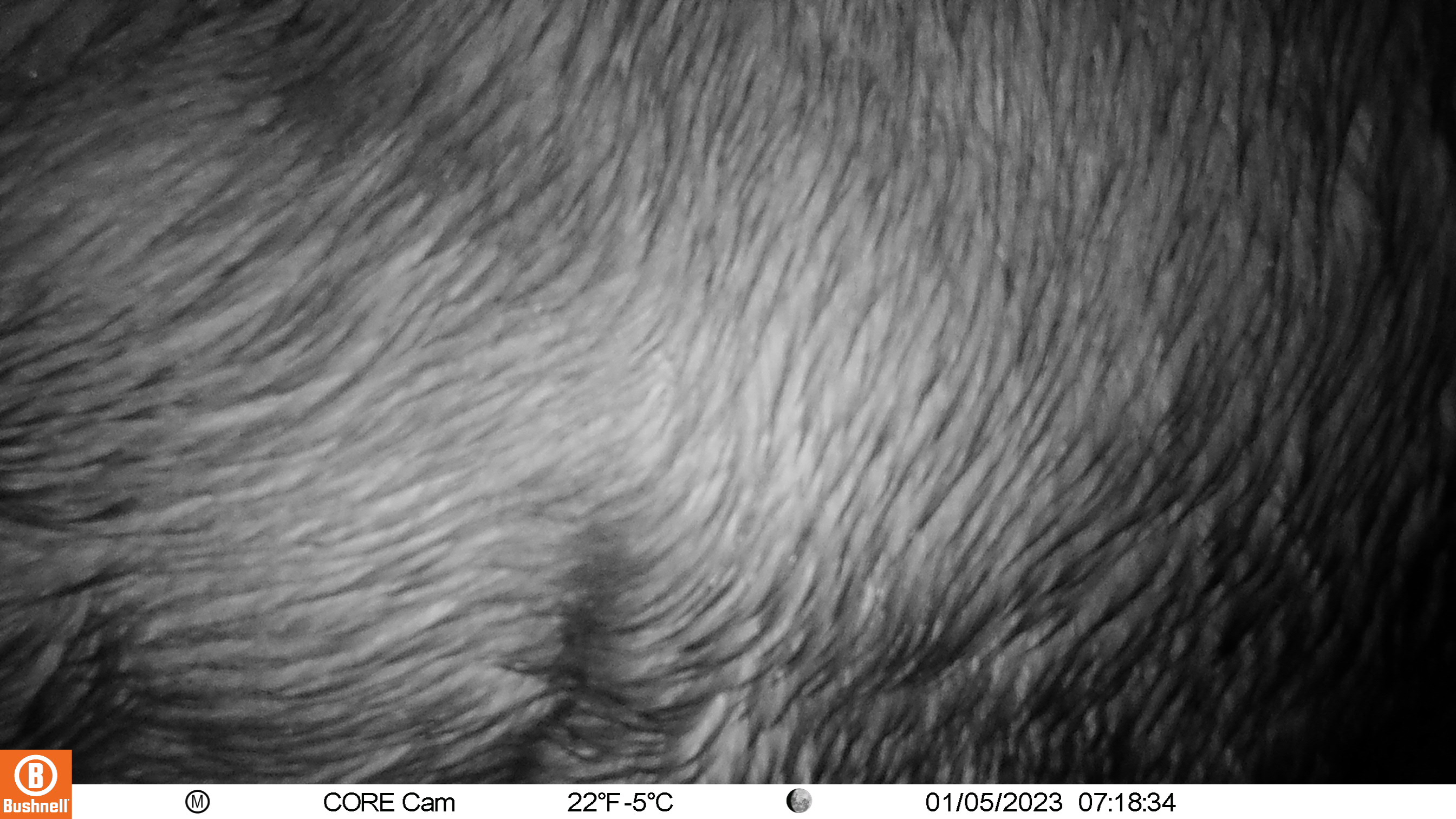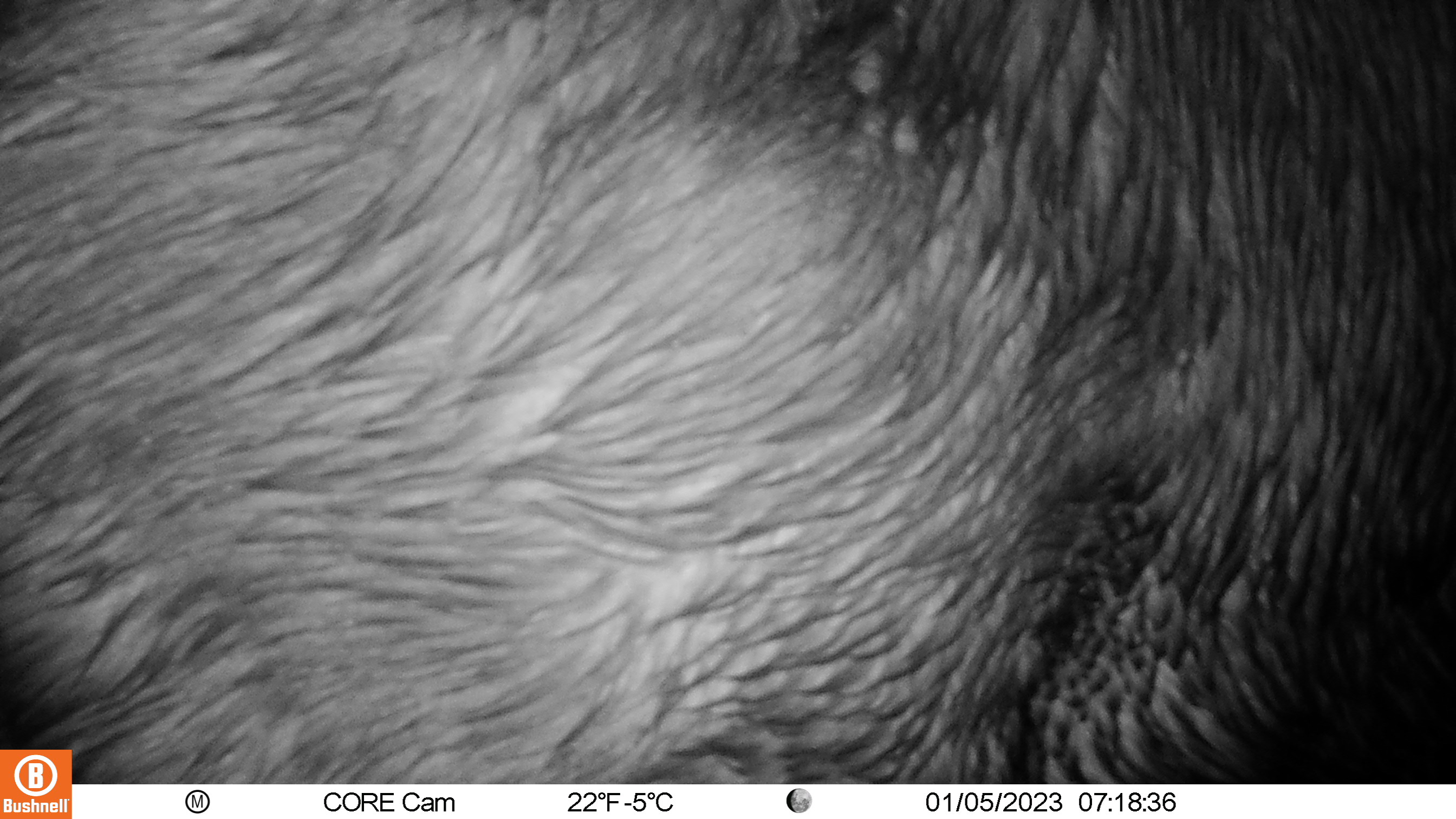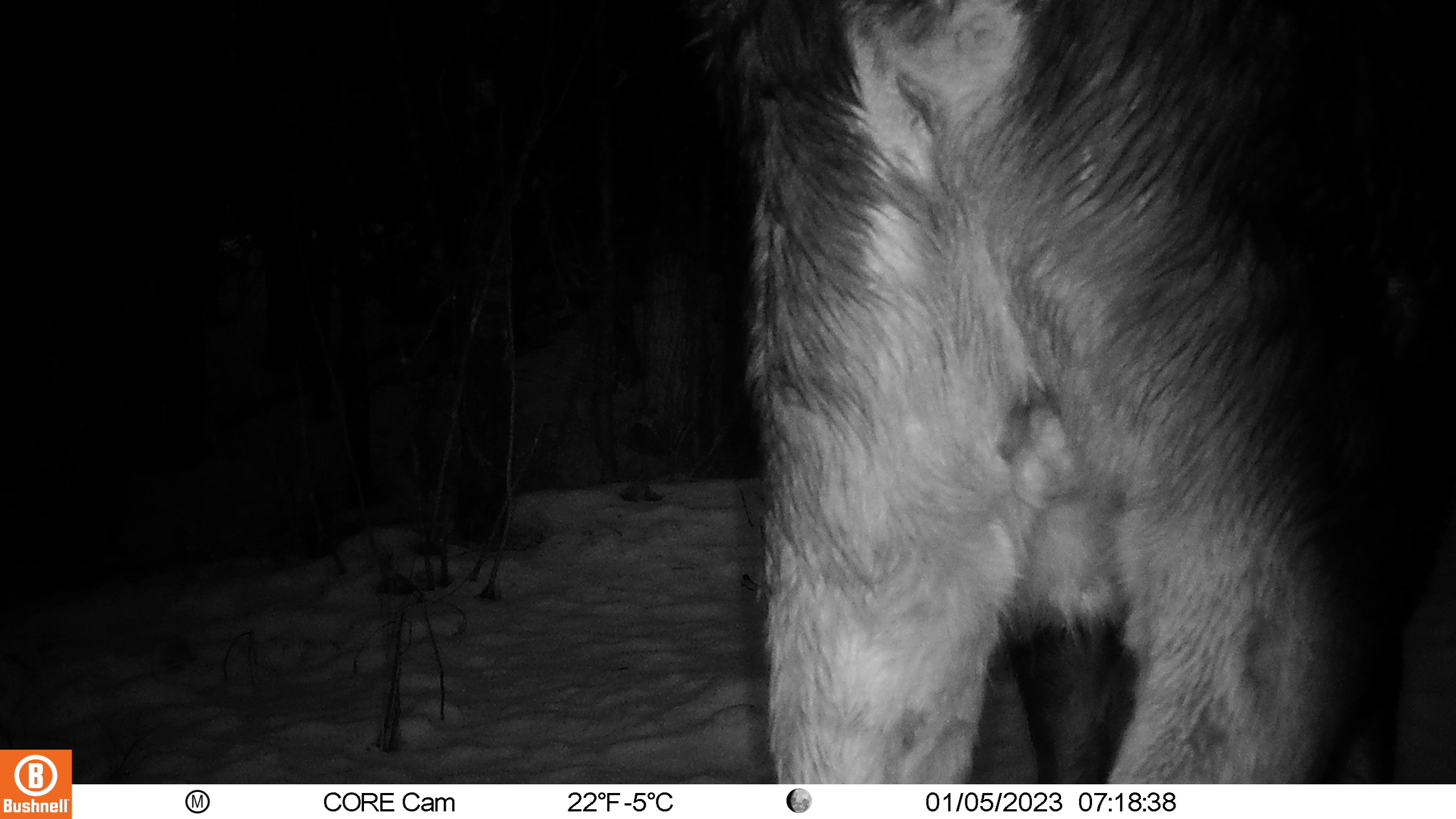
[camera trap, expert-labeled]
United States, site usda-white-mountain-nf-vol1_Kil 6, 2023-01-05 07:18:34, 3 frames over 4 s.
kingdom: Animalia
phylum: Chordata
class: Mammalia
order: Artiodactyla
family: Cervidae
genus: Alces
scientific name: Alces alces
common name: moose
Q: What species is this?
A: Moose (Alces alces).